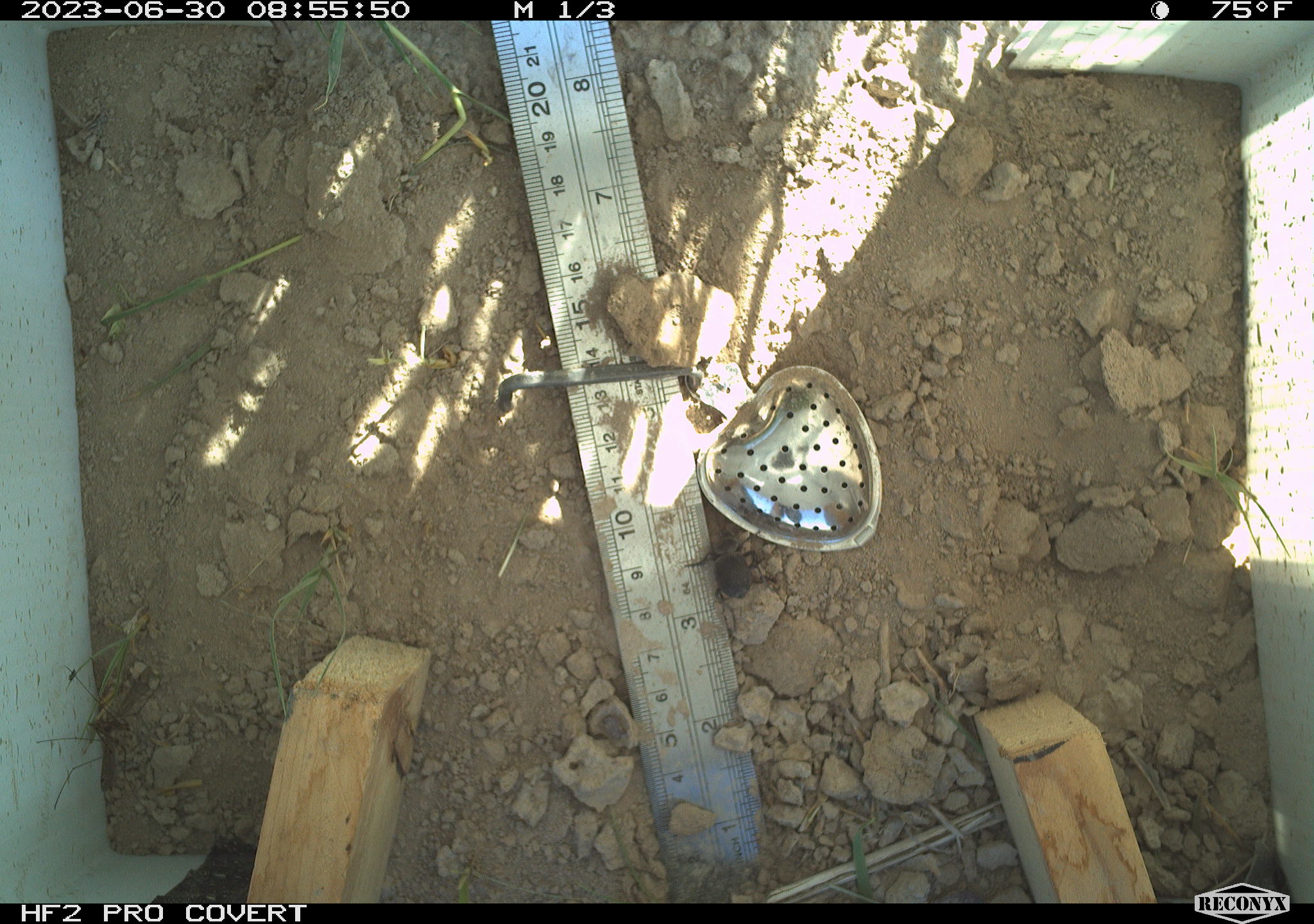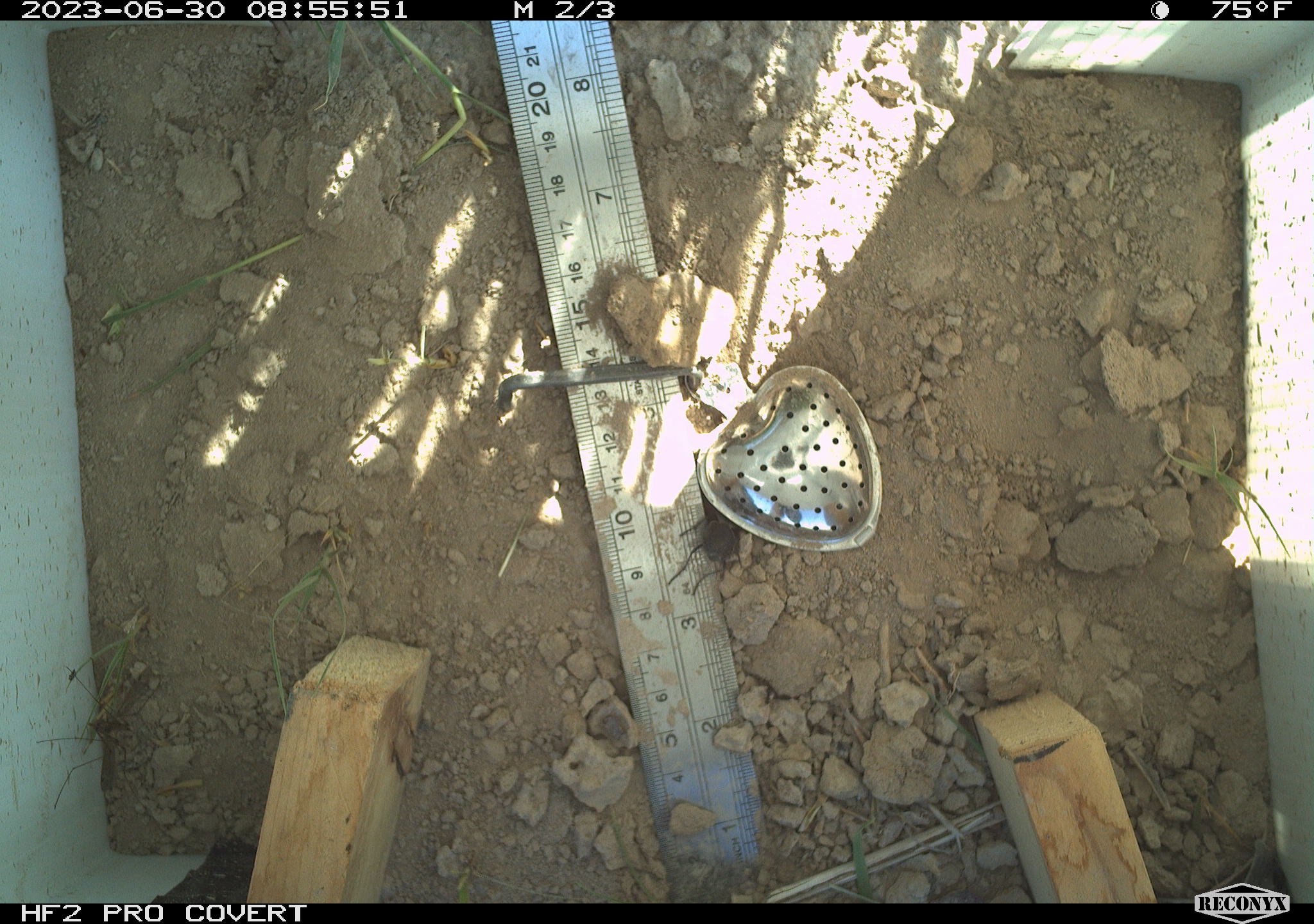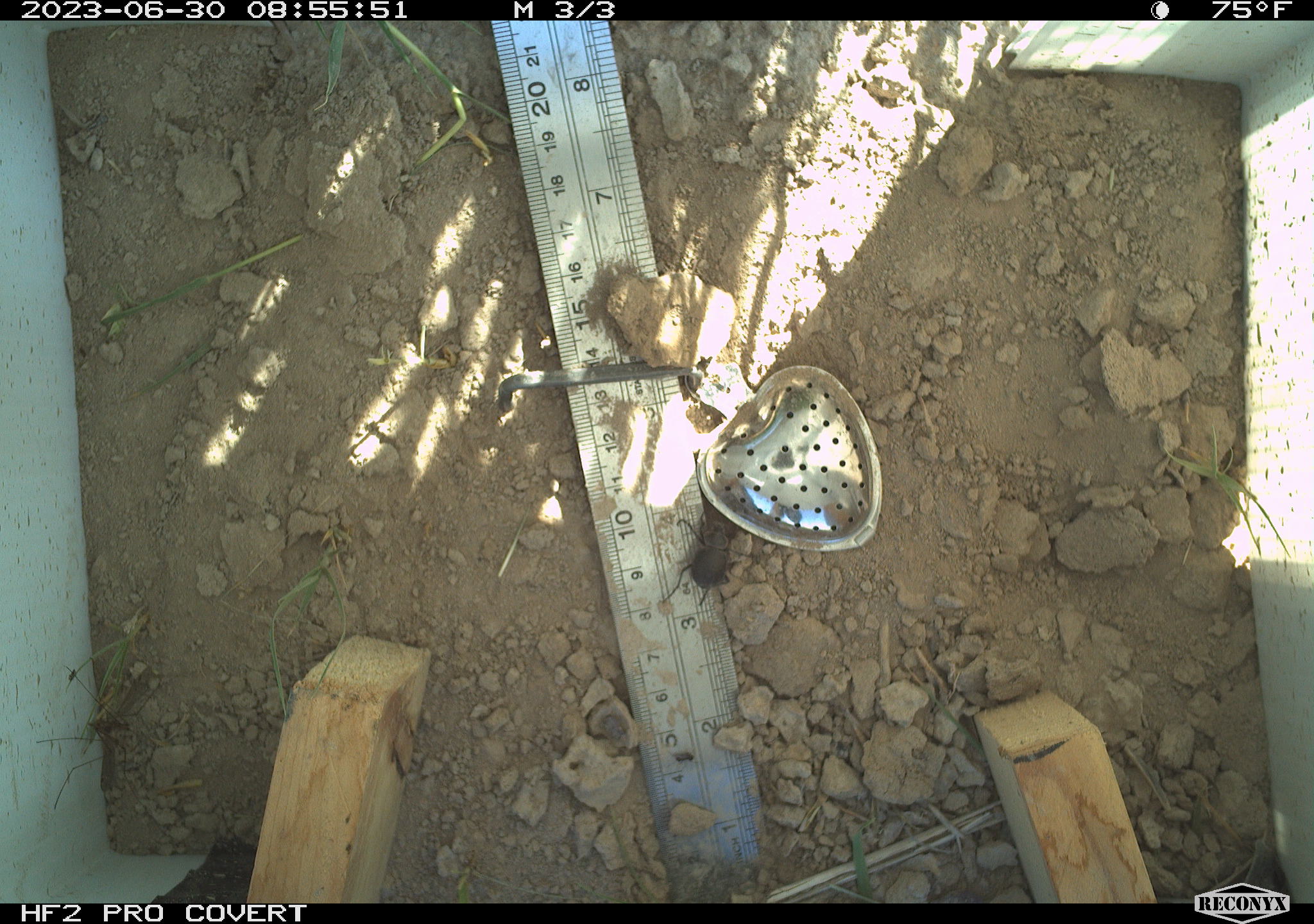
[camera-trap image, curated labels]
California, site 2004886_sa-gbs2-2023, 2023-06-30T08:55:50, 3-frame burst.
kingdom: Animalia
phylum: Arthropoda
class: Insecta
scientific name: Insecta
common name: insect